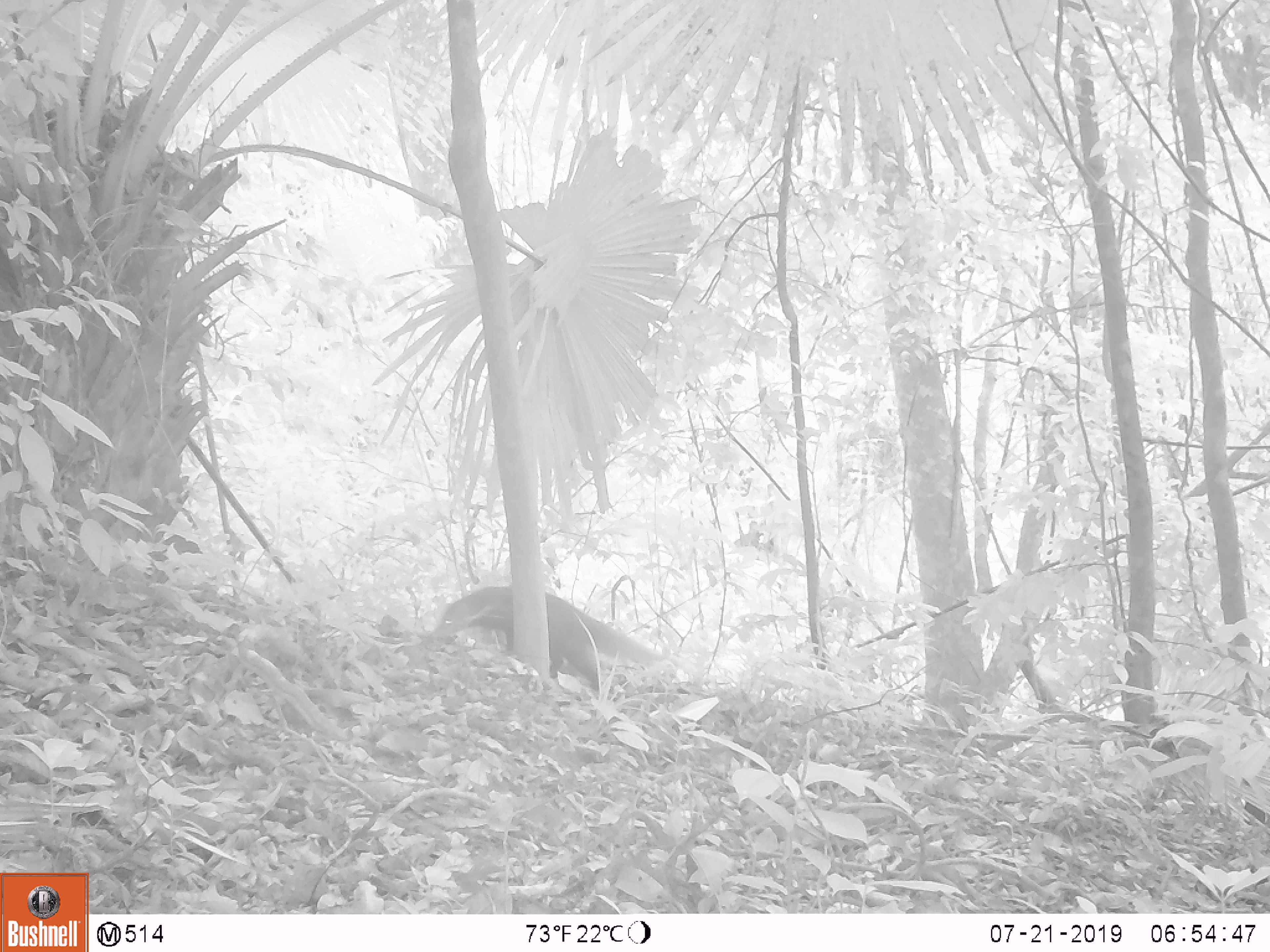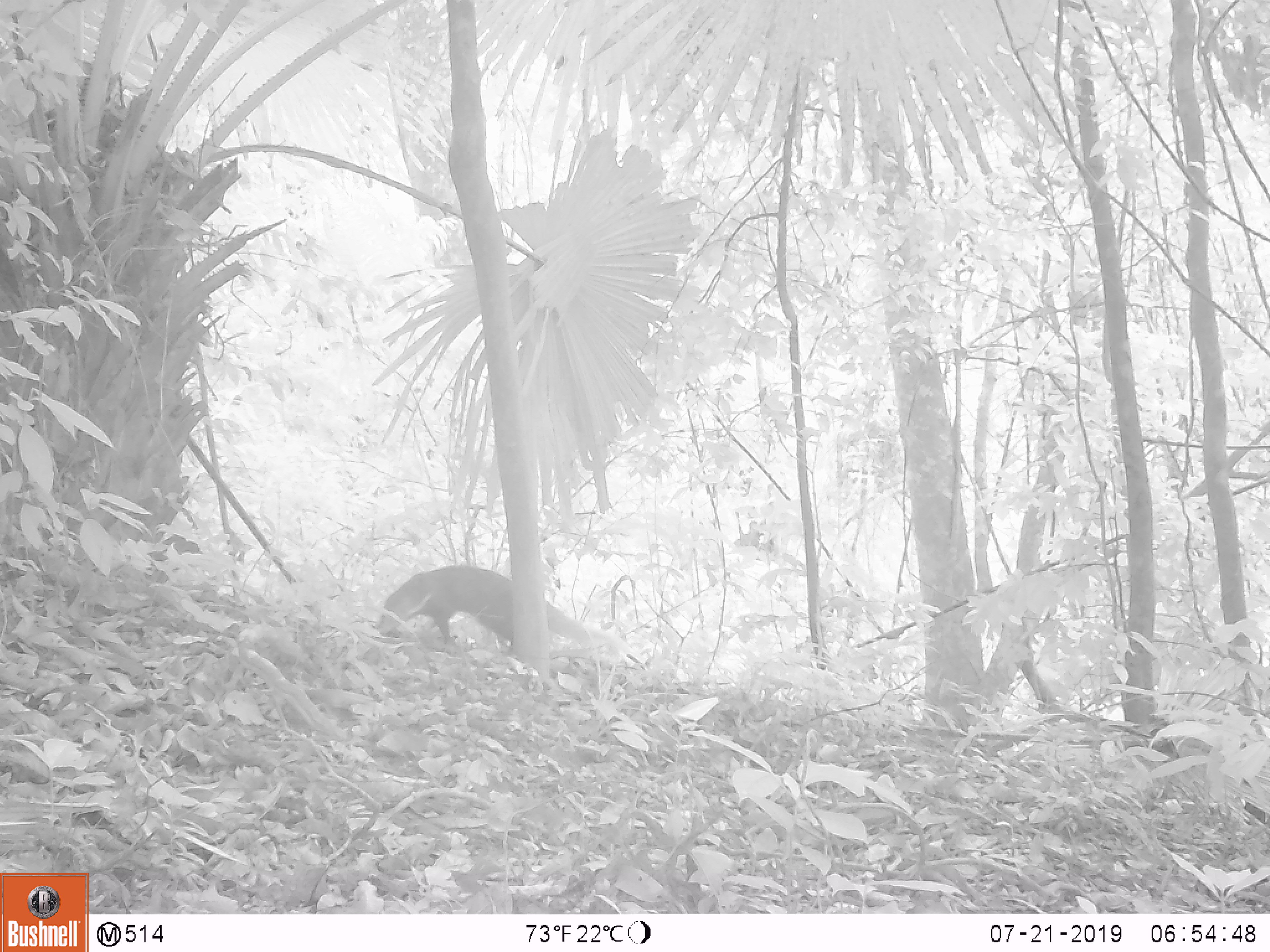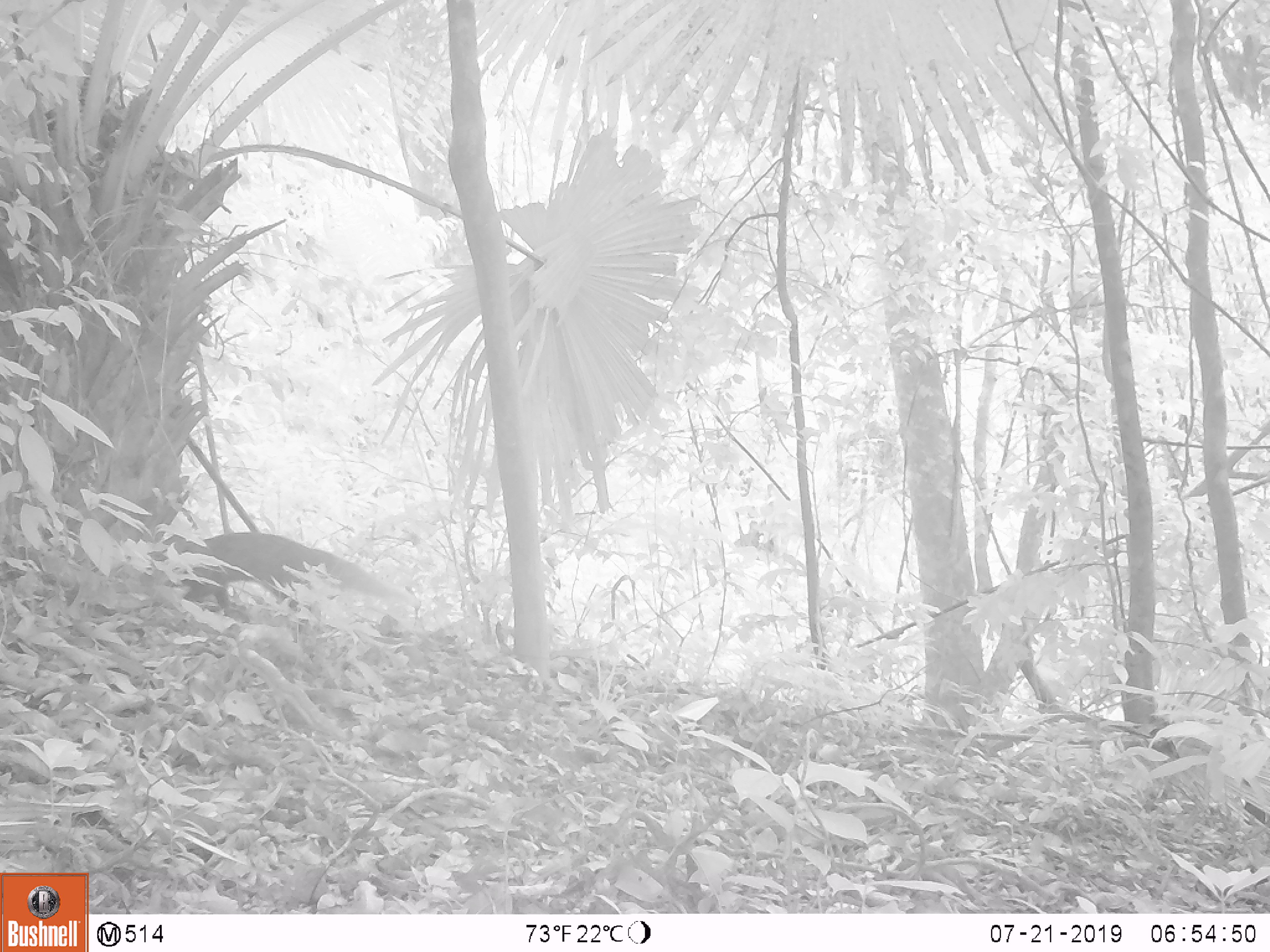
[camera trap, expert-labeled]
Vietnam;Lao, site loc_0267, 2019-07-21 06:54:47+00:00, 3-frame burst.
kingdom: Animalia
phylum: Chordata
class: Mammalia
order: Carnivora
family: Herpestidae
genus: Urva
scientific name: Urva urva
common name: crab-eating mongoose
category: crab eating mongoose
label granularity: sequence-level